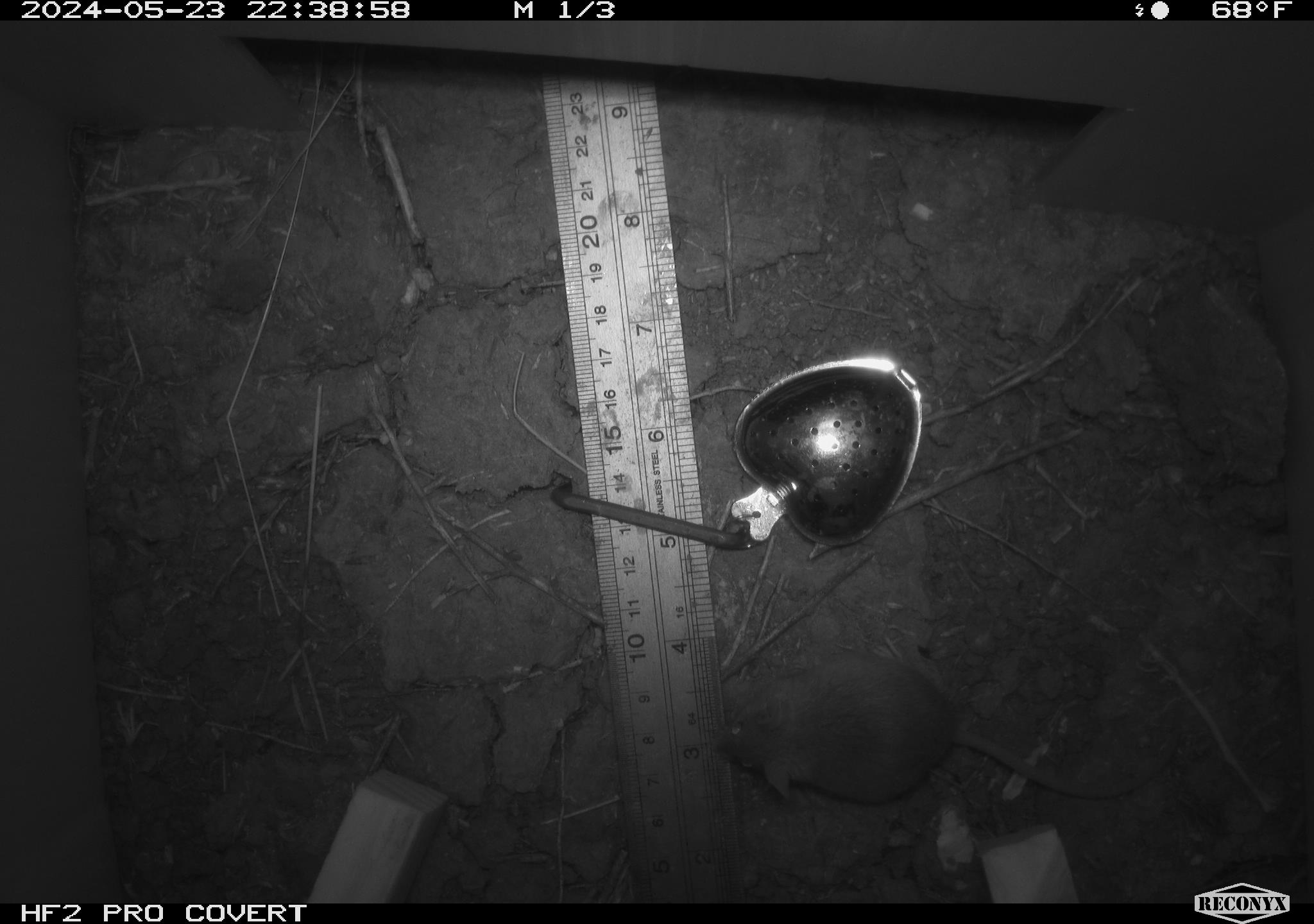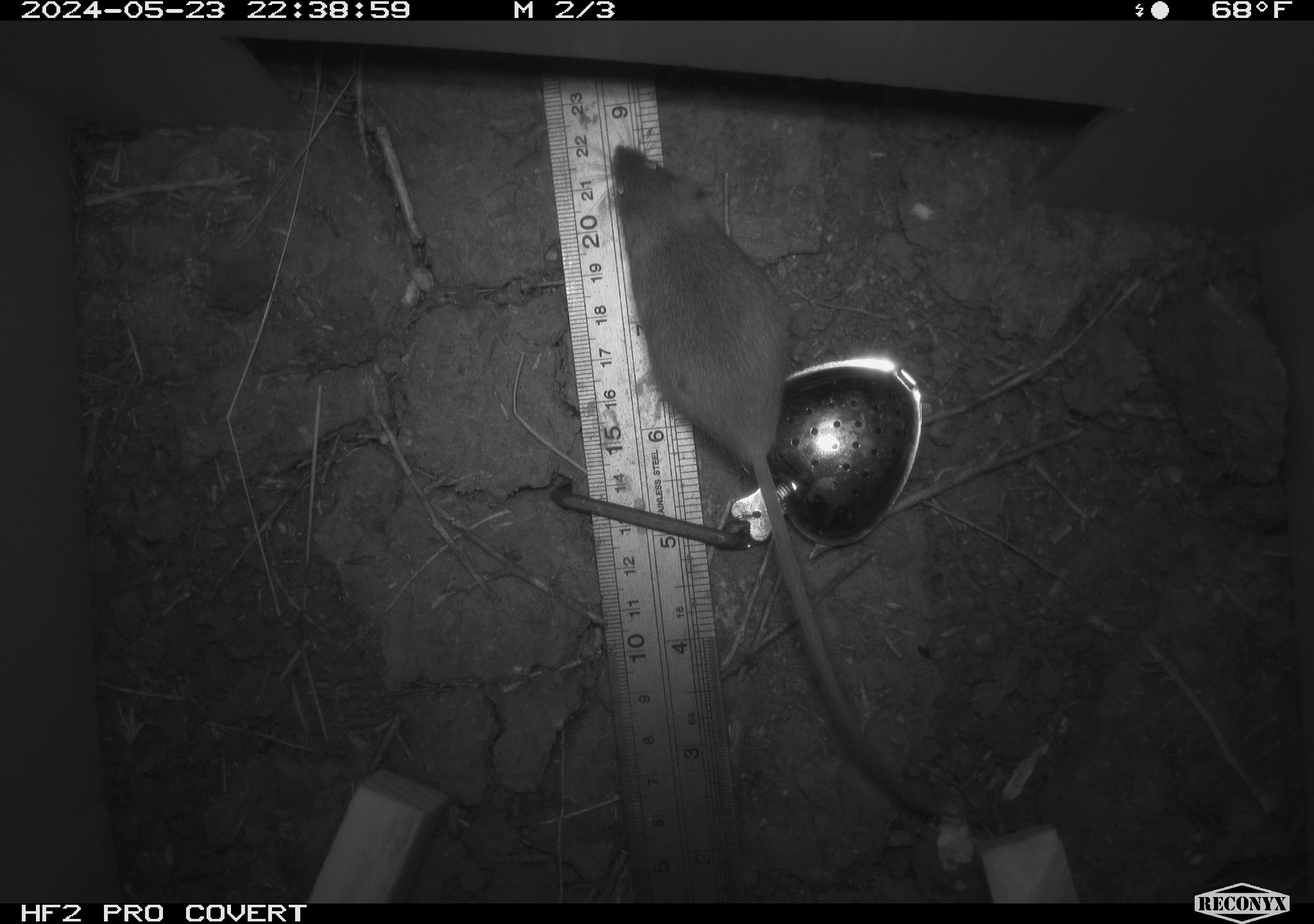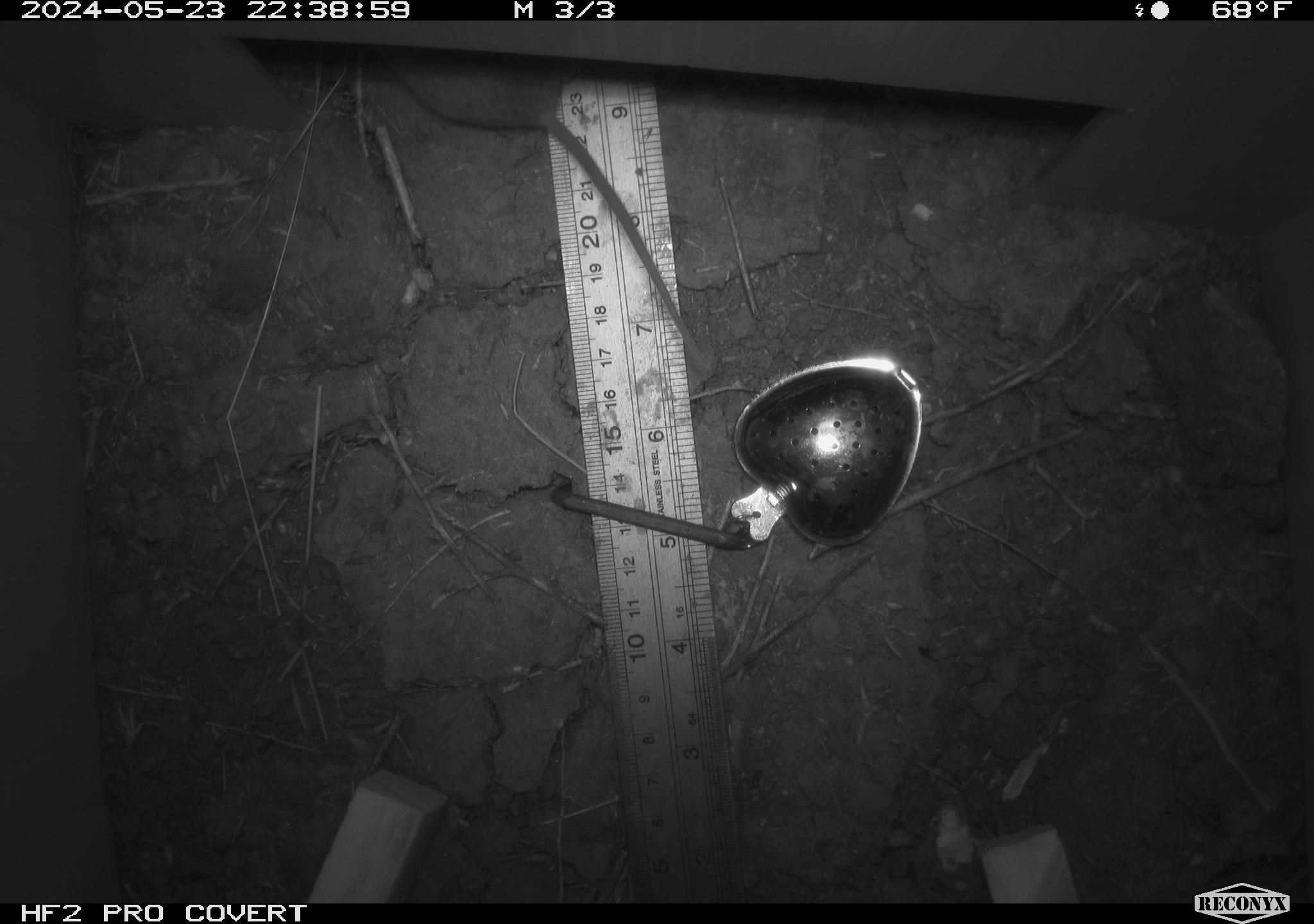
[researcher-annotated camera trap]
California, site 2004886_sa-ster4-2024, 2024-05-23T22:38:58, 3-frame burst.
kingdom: Animalia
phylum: Chordata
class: Mammalia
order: Rodentia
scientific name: Rodentia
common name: mouse species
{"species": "mouse species (Rodentia)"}